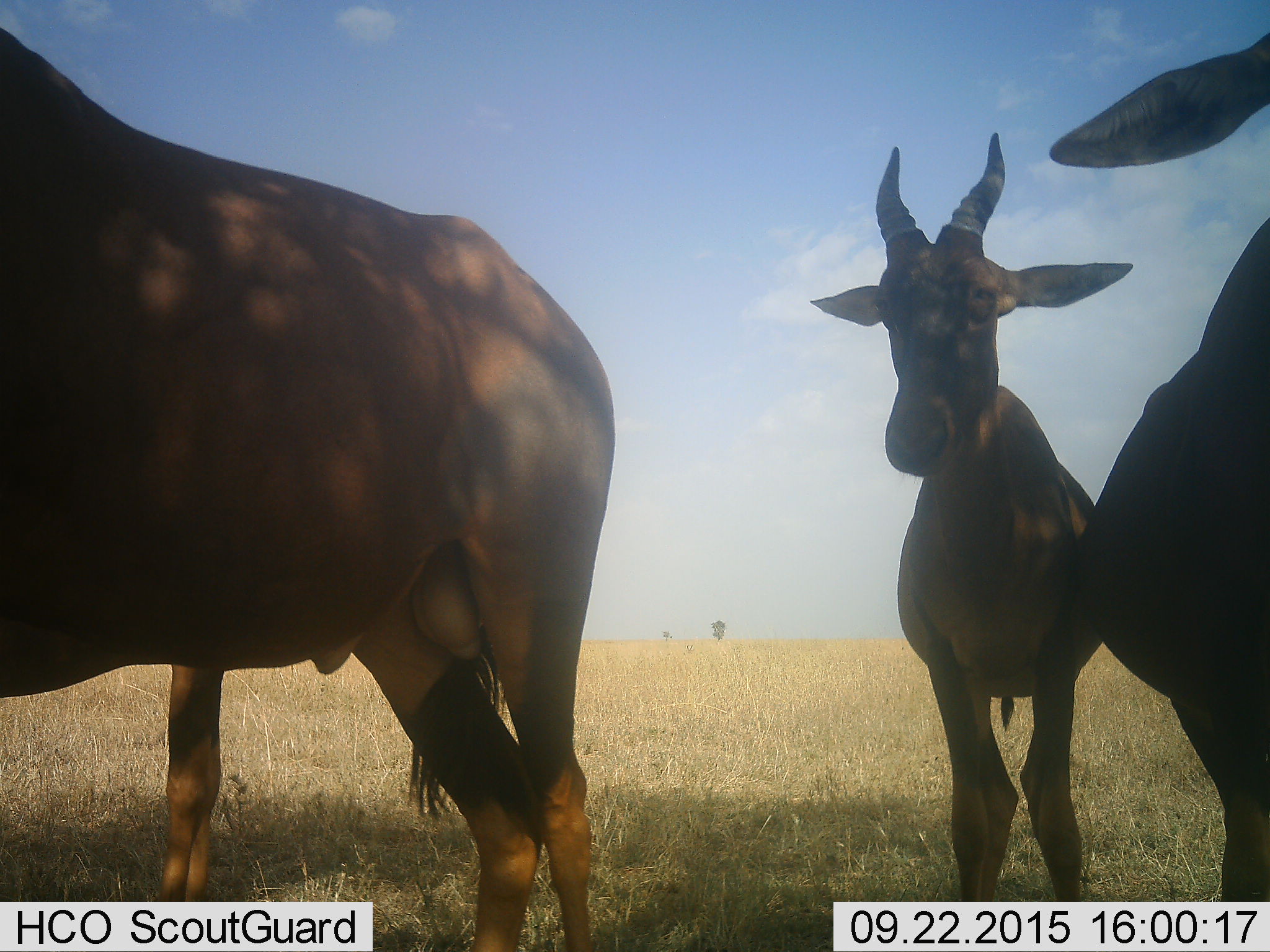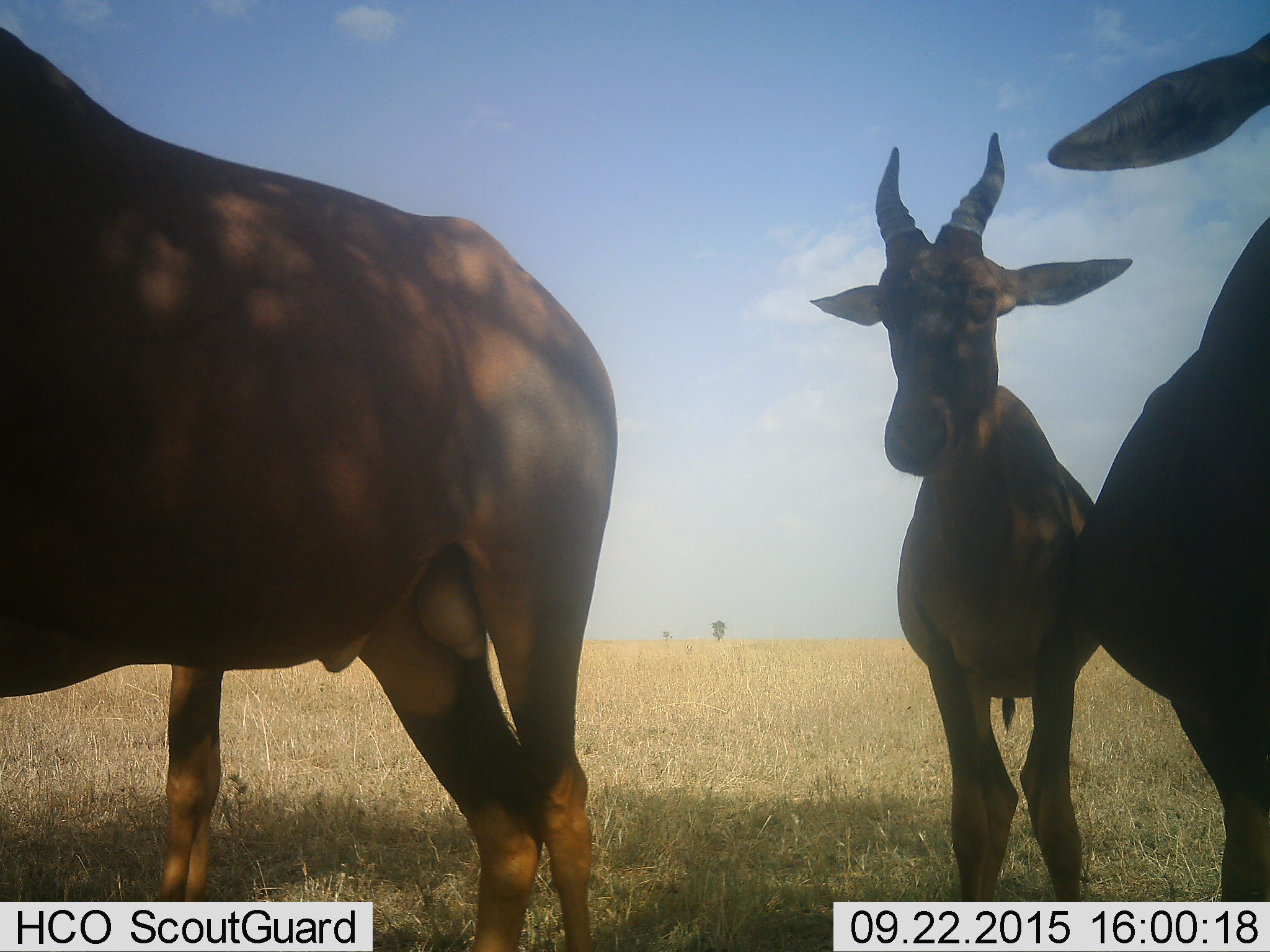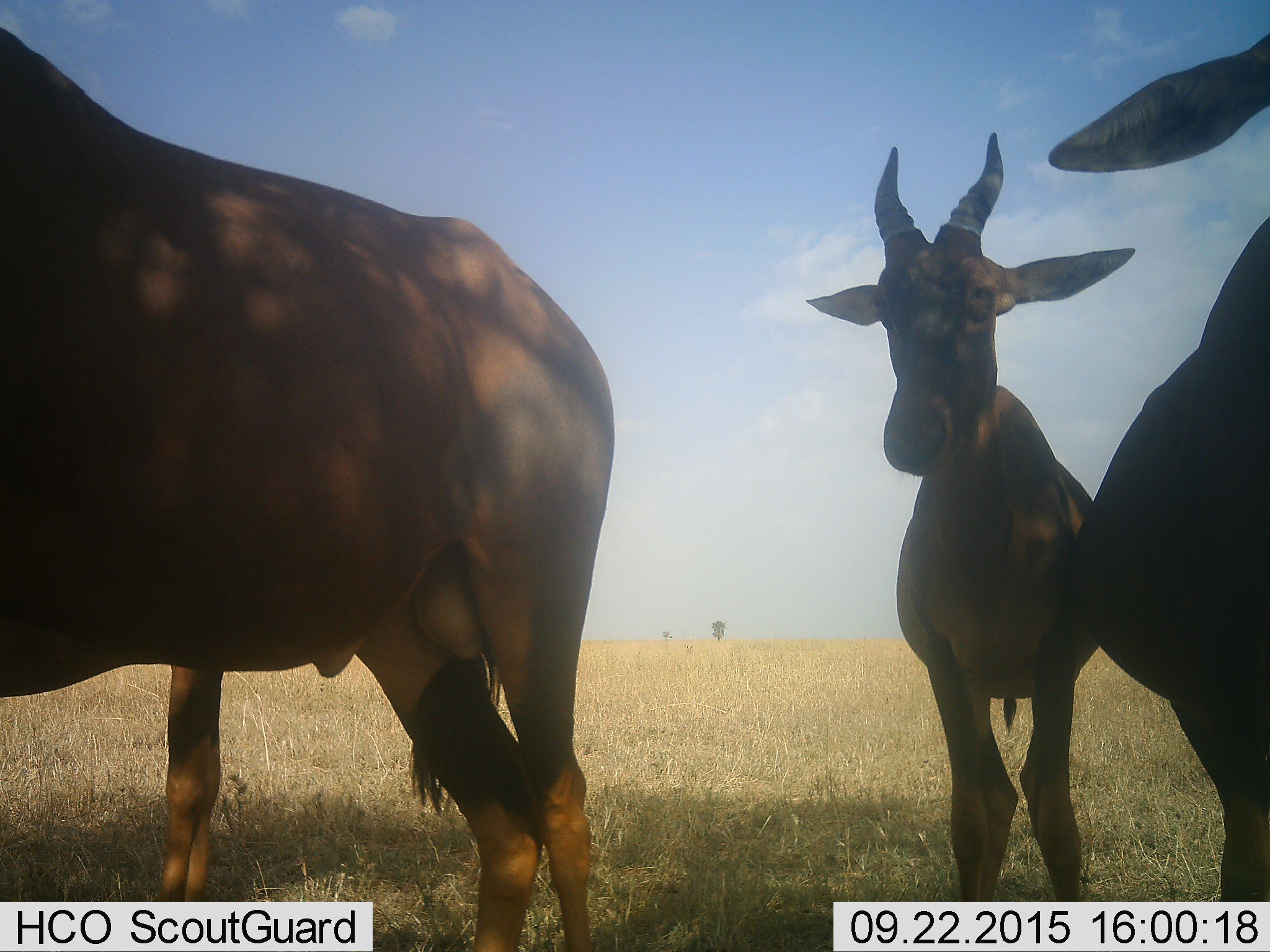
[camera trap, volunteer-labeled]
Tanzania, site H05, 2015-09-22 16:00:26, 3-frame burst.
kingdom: Animalia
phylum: Chordata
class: Mammalia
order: Artiodactyla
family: Bovidae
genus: Damaliscus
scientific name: Damaliscus lunatus jimela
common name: topi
Topi (Damaliscus lunatus jimela), count 4. Behavior (volunteer vote fractions): standing 100%, resting 14%, moving 0%, interacting 0%. Young present (vote fraction): 43%. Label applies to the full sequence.